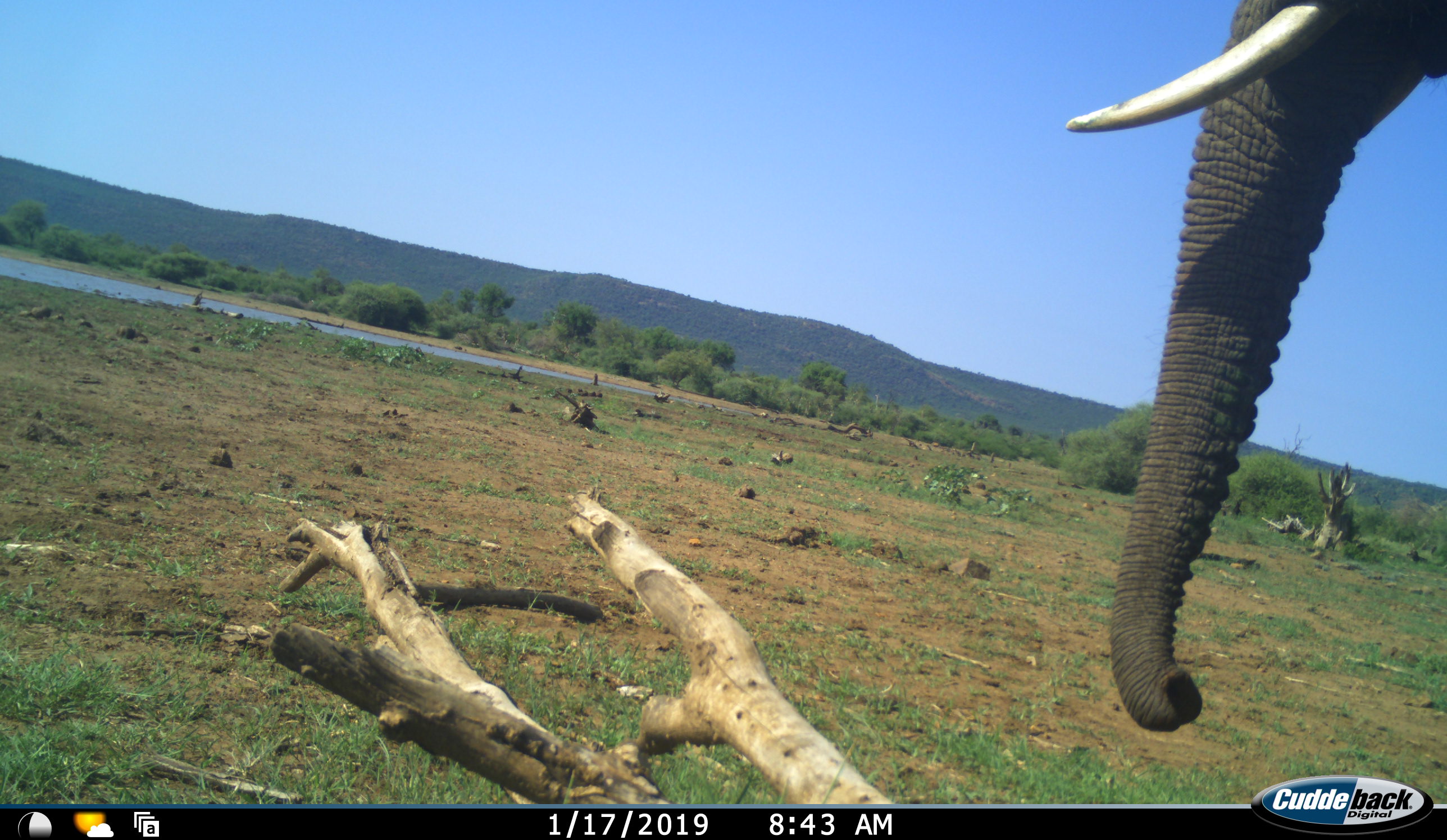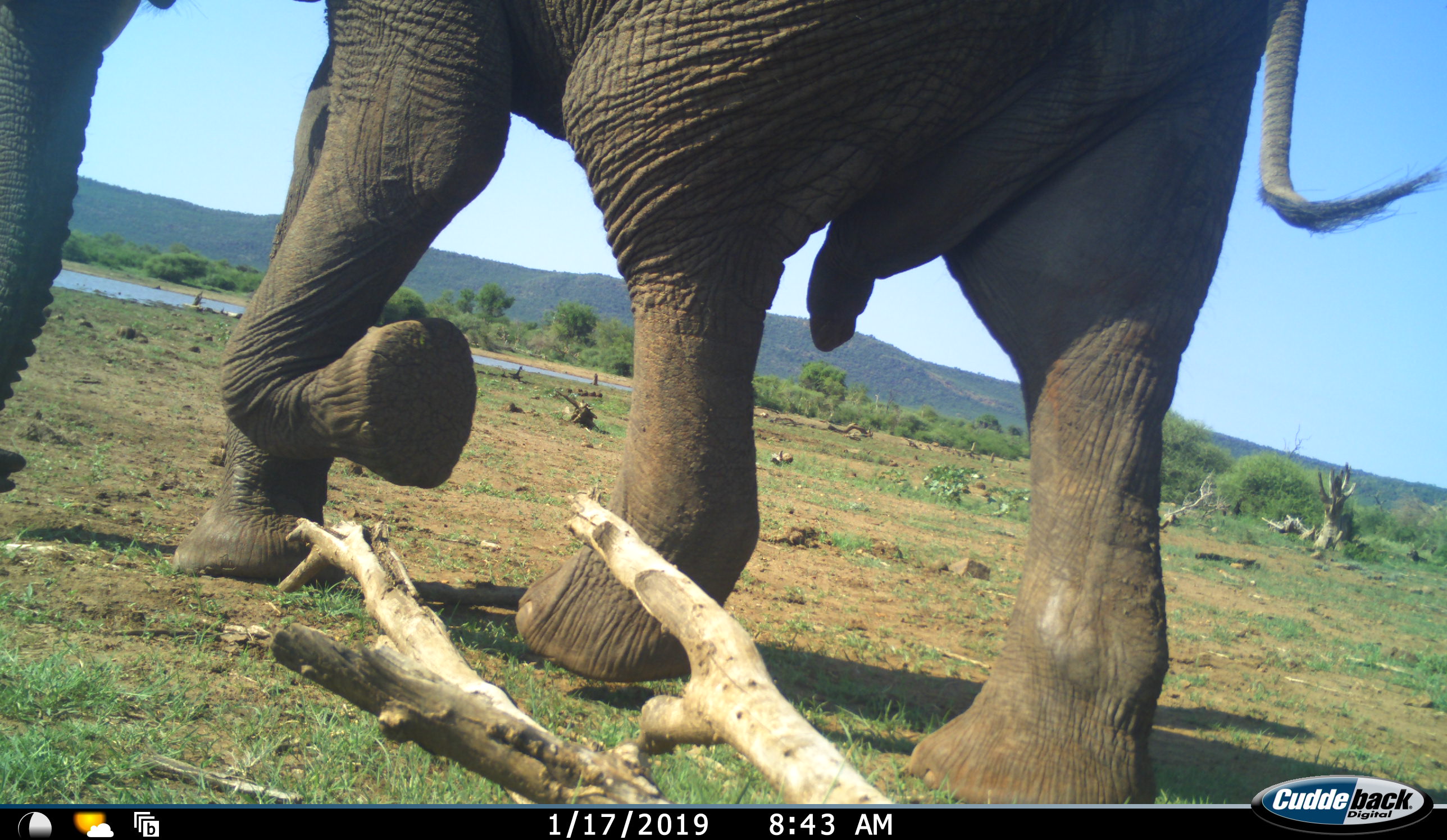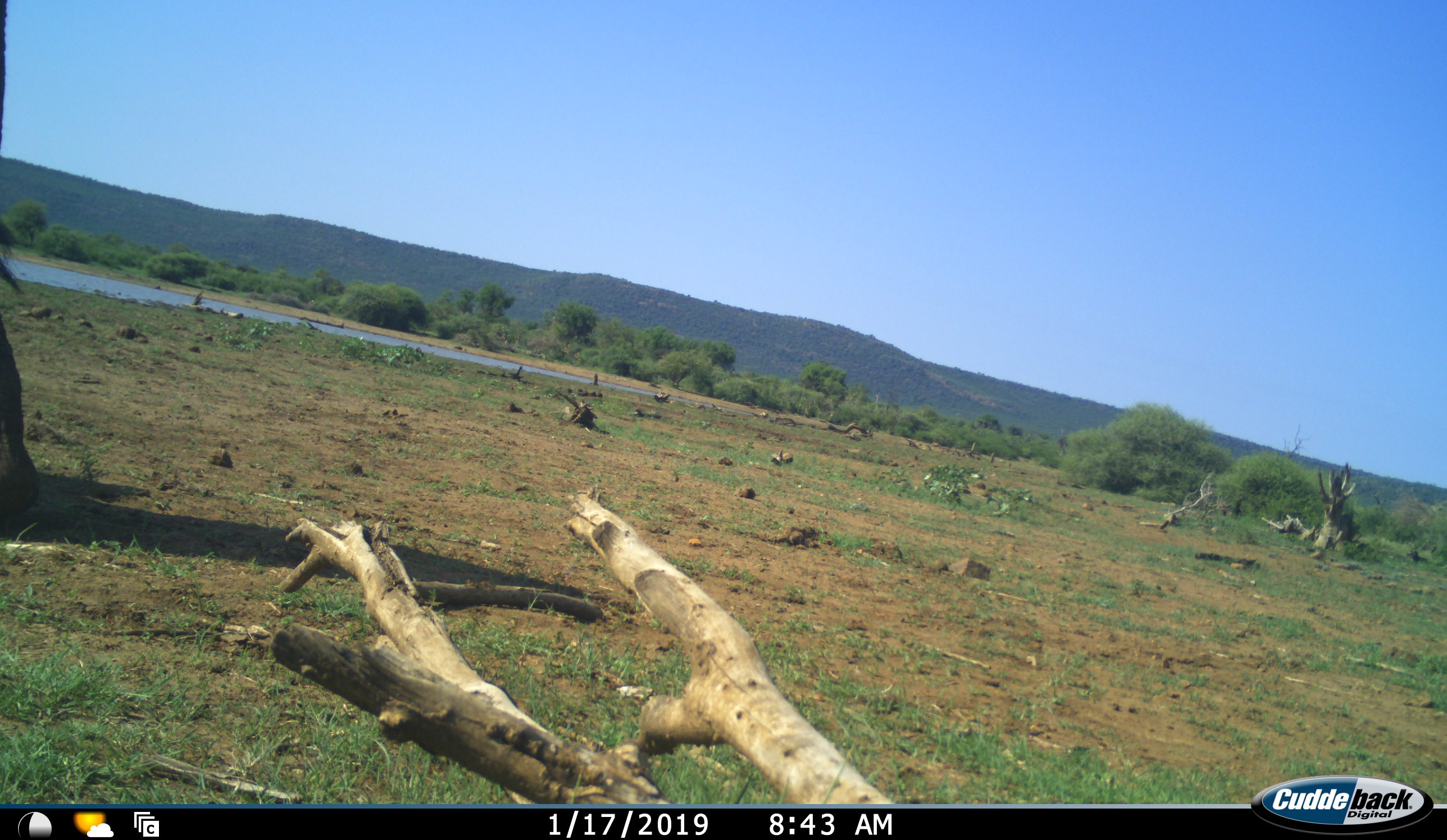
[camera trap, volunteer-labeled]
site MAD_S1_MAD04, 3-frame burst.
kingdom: Animalia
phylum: Chordata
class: Mammalia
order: Proboscidea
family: Elephantidae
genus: Loxodonta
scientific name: Loxodonta africana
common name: african bush elephant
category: elephant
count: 1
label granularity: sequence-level